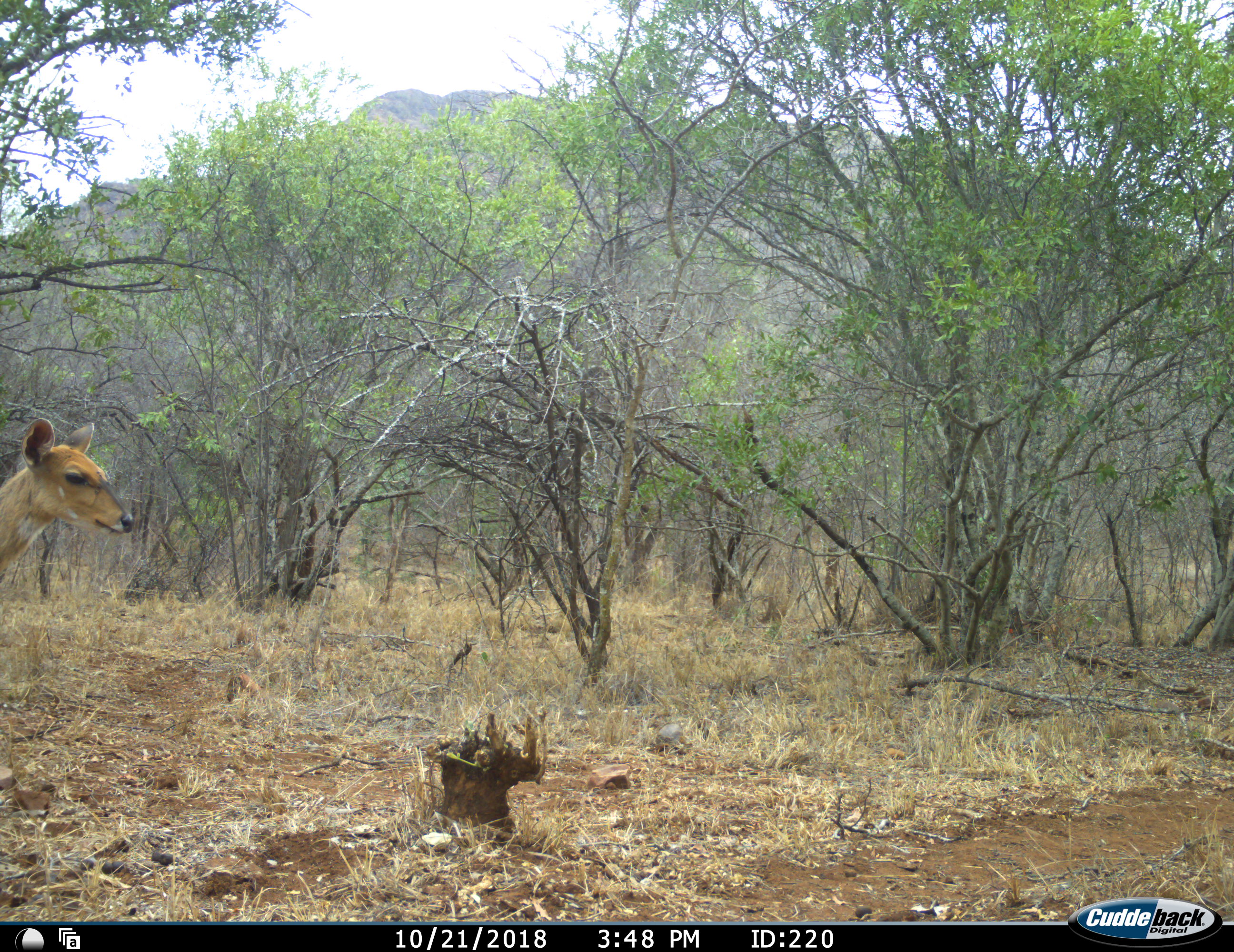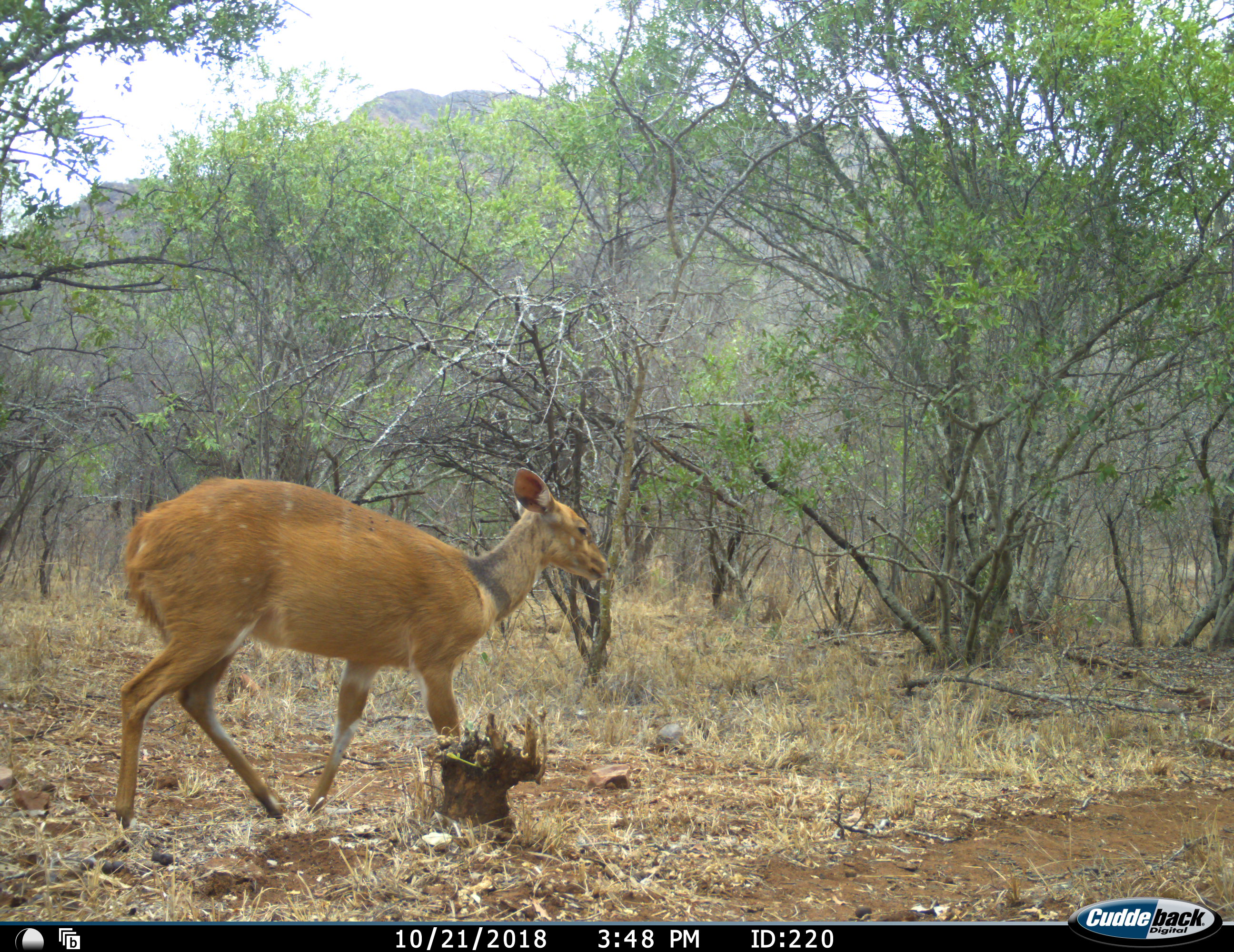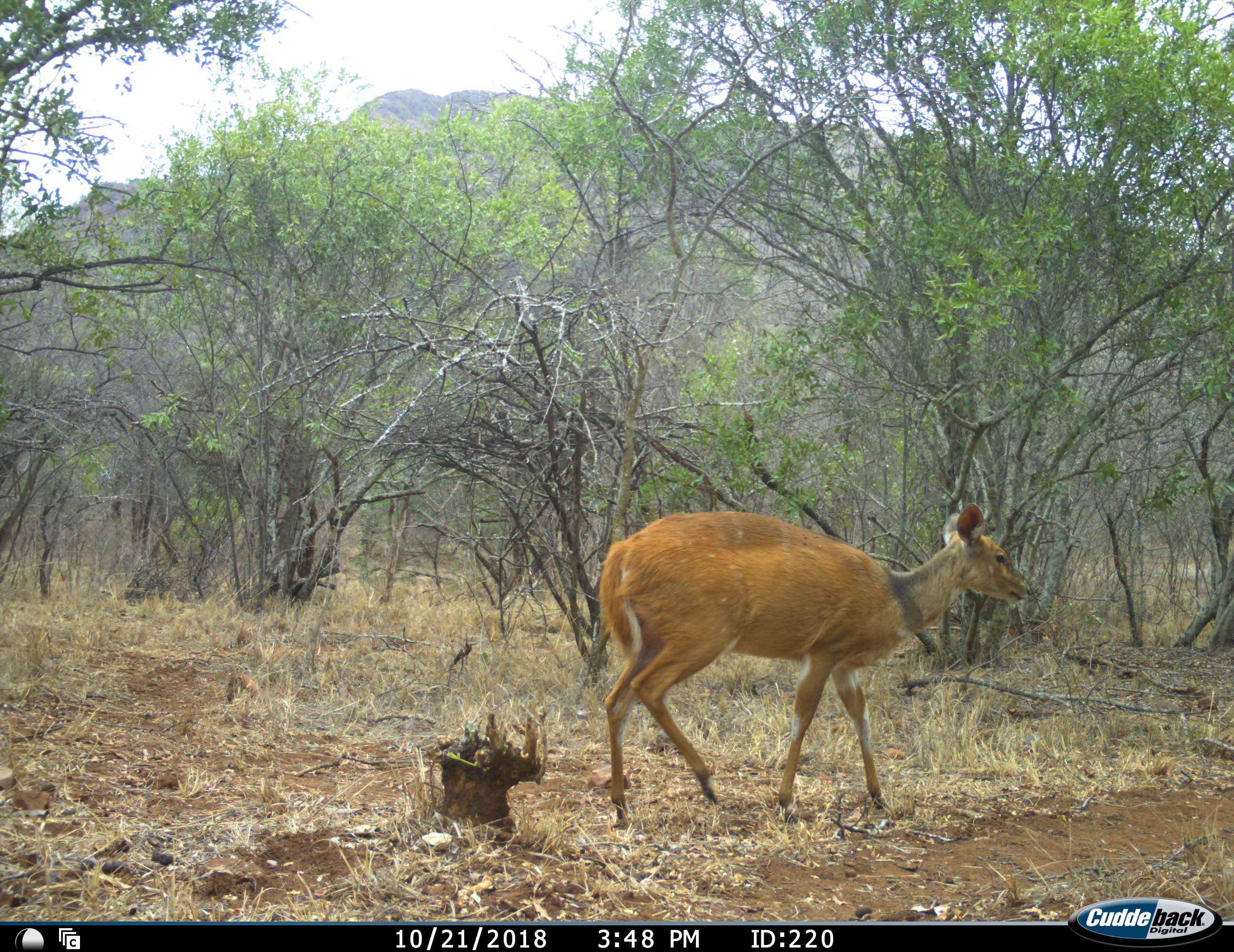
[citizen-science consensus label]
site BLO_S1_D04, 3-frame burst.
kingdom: Animalia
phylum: Chordata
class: Mammalia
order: Artiodactyla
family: Bovidae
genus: Tragelaphus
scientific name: Tragelaphus scriptus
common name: bushbuck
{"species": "bushbuck (Tragelaphus scriptus)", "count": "1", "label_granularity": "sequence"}